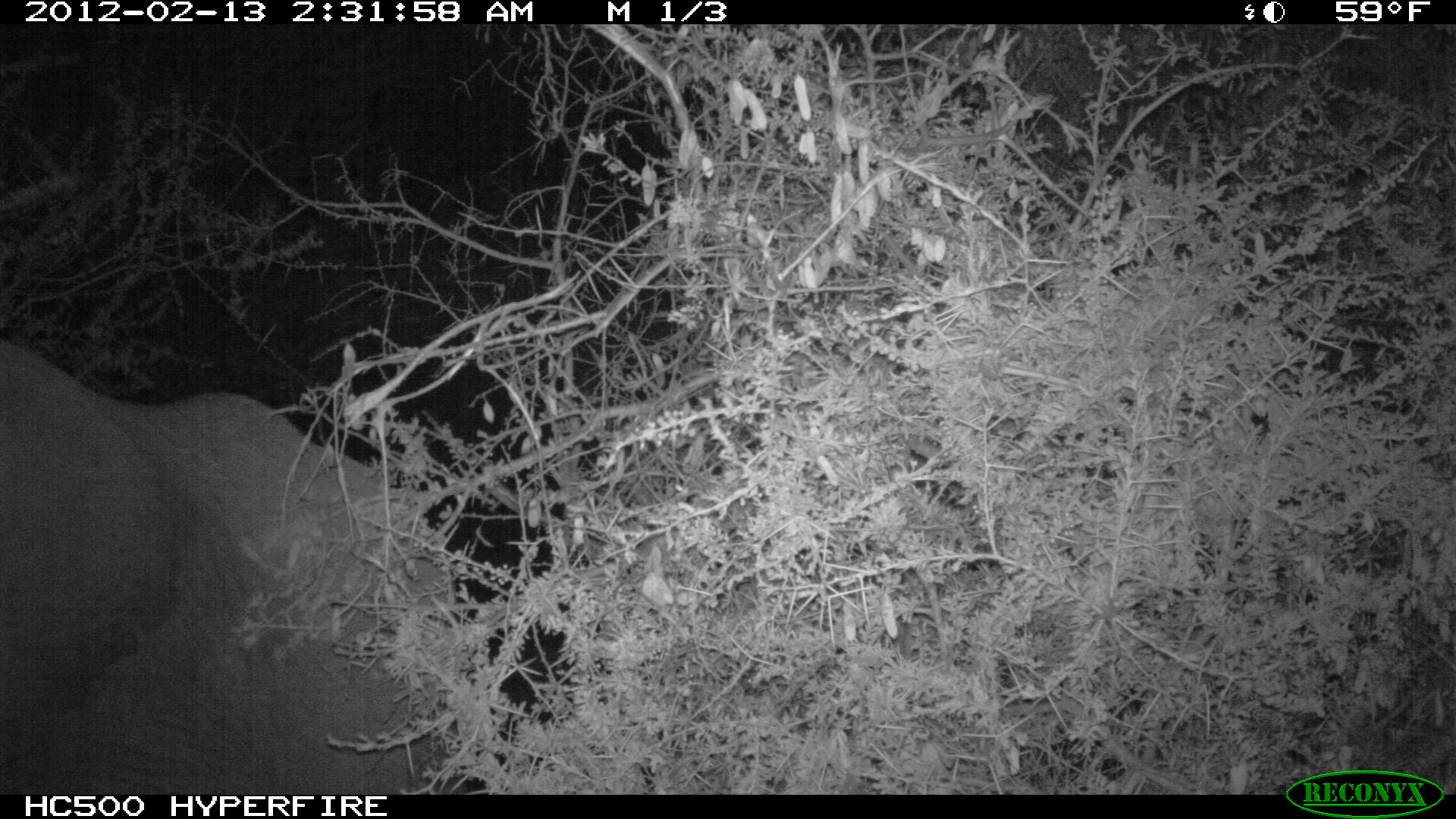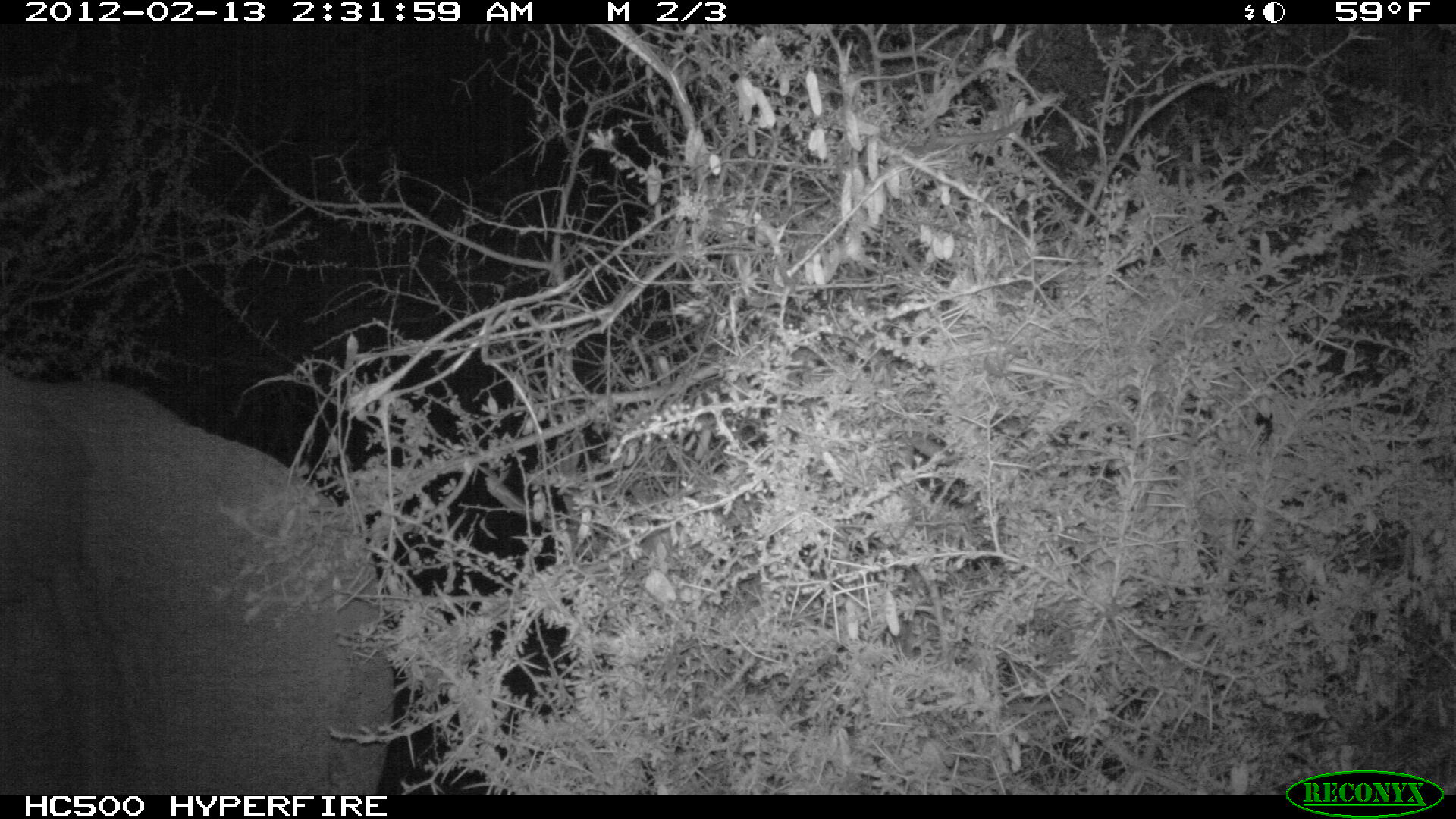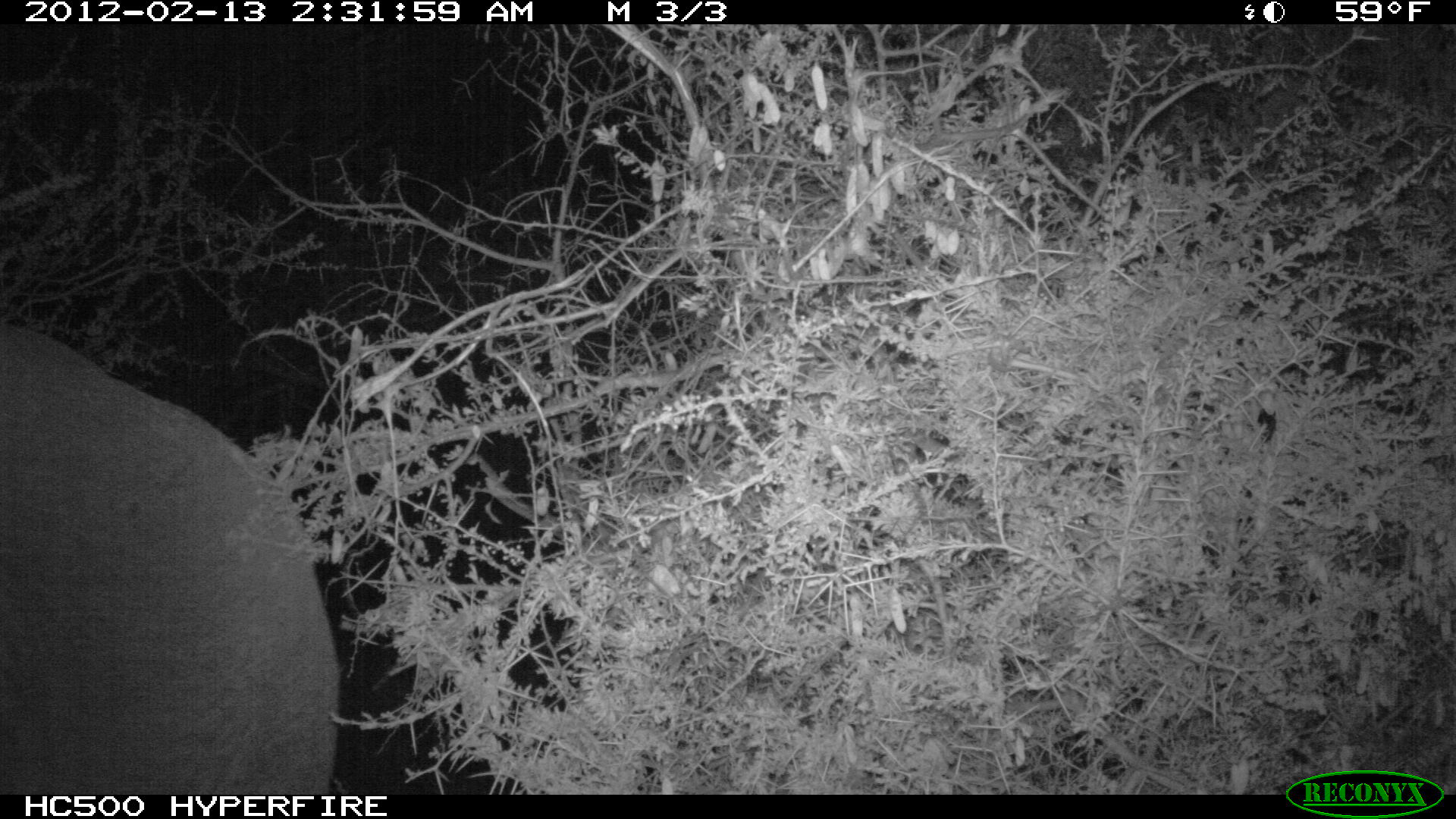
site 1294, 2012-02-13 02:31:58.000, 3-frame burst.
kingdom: Animalia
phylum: Chordata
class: Mammalia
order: Proboscidea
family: Elephantidae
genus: Loxodonta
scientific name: Loxodonta africana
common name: african bush elephant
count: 1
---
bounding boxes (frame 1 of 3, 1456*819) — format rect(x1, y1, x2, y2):
loxodonta africana: rect(0, 338, 466, 795)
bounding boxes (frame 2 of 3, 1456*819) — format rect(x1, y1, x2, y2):
loxodonta africana: rect(0, 362, 396, 795)